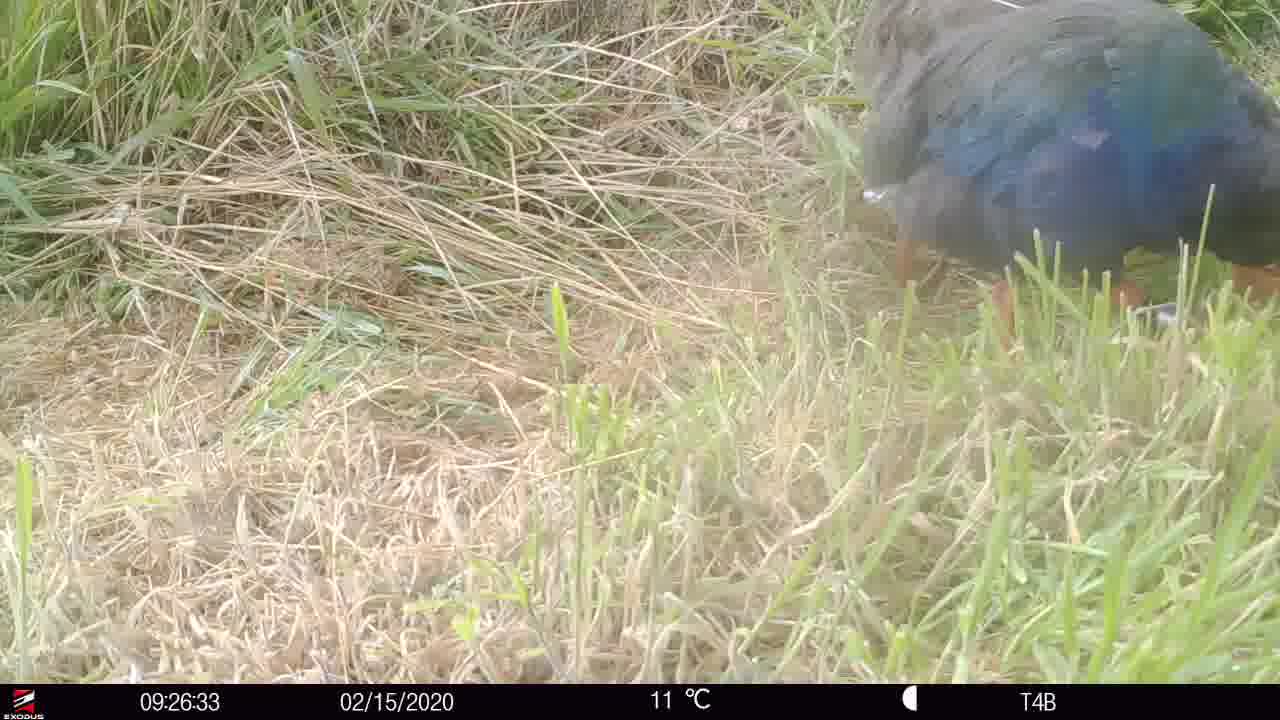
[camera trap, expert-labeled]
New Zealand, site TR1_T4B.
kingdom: Animalia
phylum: Chordata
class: Aves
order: Gruiformes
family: Rallidae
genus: Porphyrio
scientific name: Porphyrio mantelli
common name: takahe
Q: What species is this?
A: Takahe (Porphyrio mantelli).